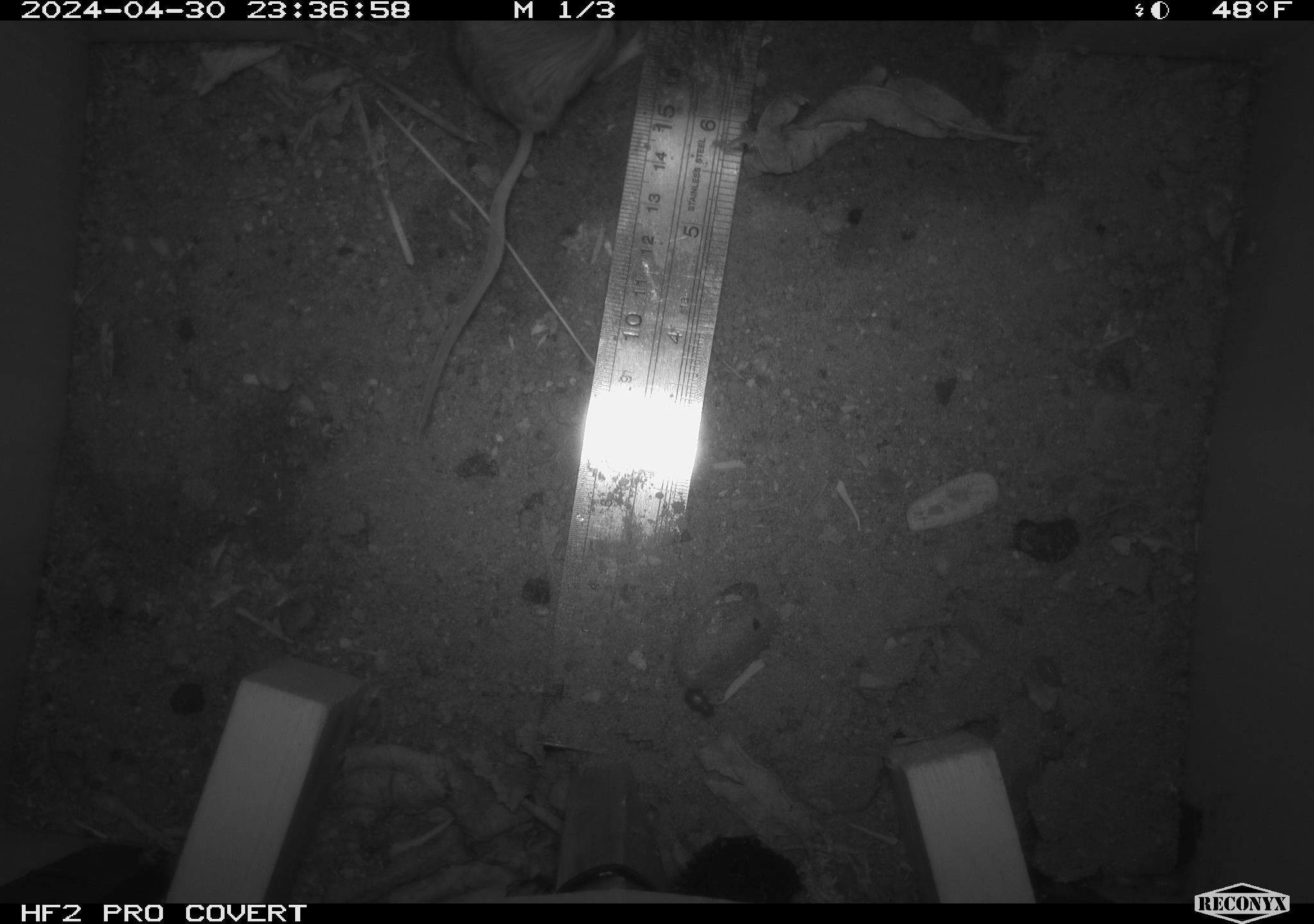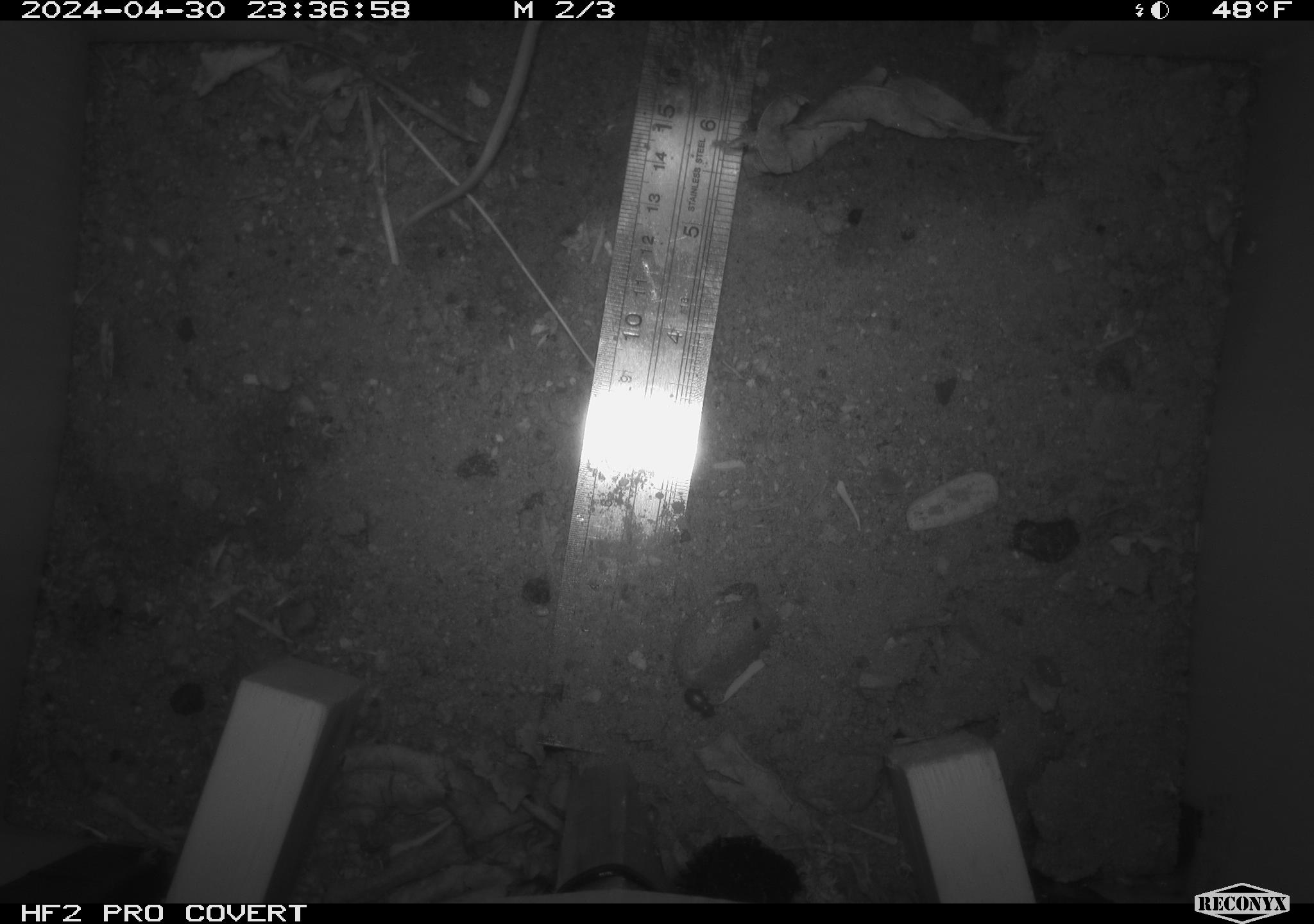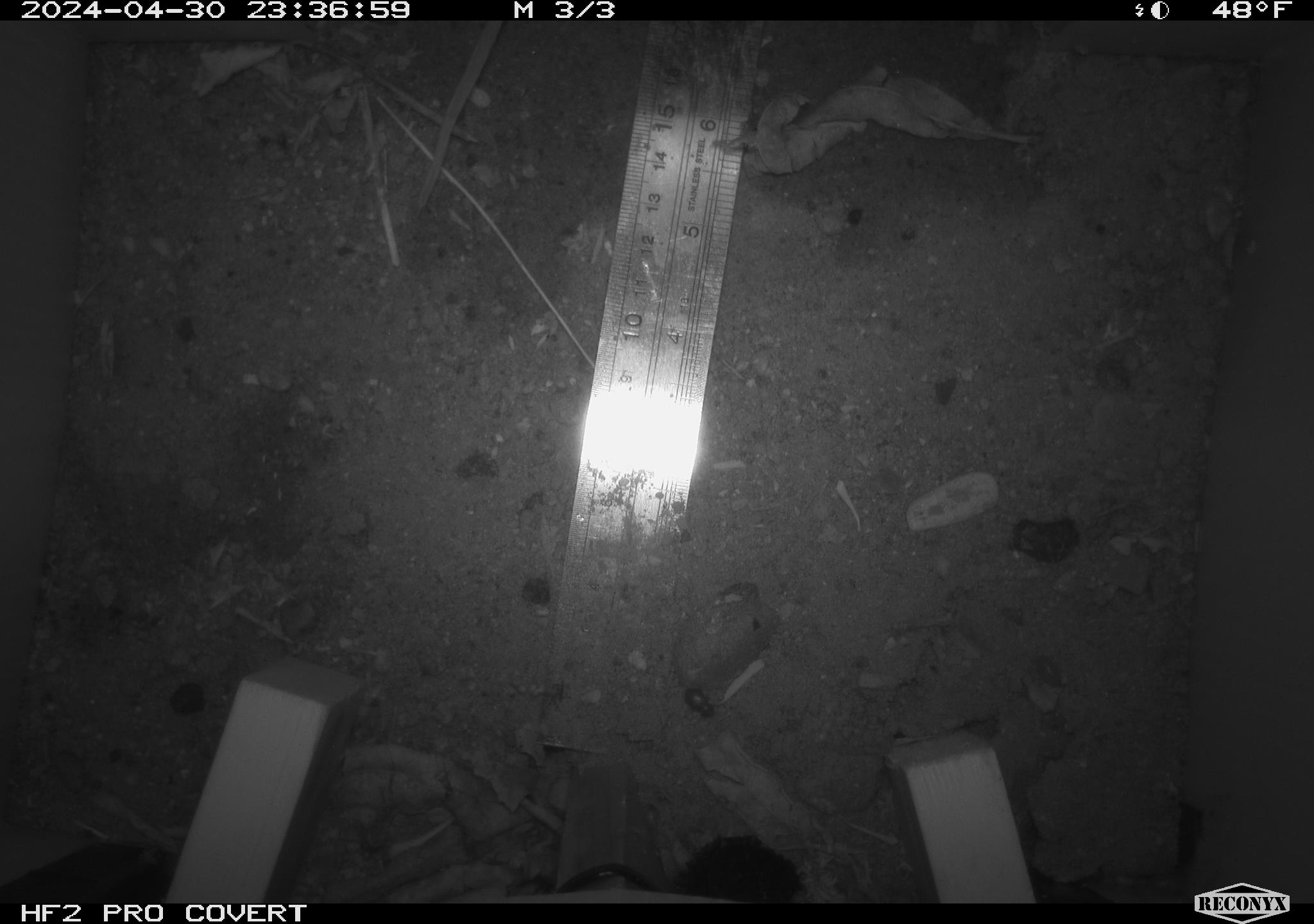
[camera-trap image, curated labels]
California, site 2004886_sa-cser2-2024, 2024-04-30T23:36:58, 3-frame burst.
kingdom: Animalia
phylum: Chordata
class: Mammalia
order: Rodentia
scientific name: Rodentia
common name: rodent